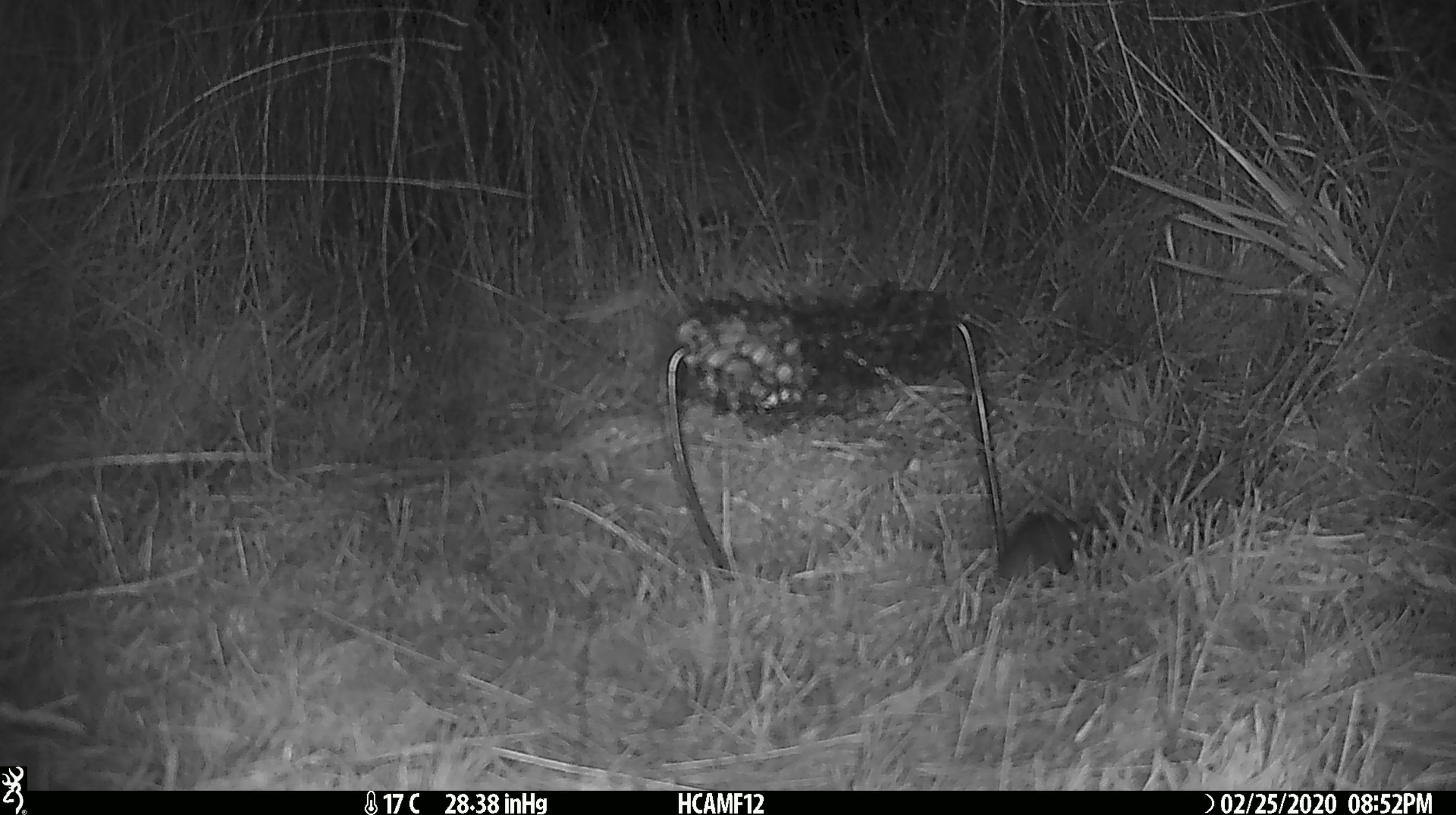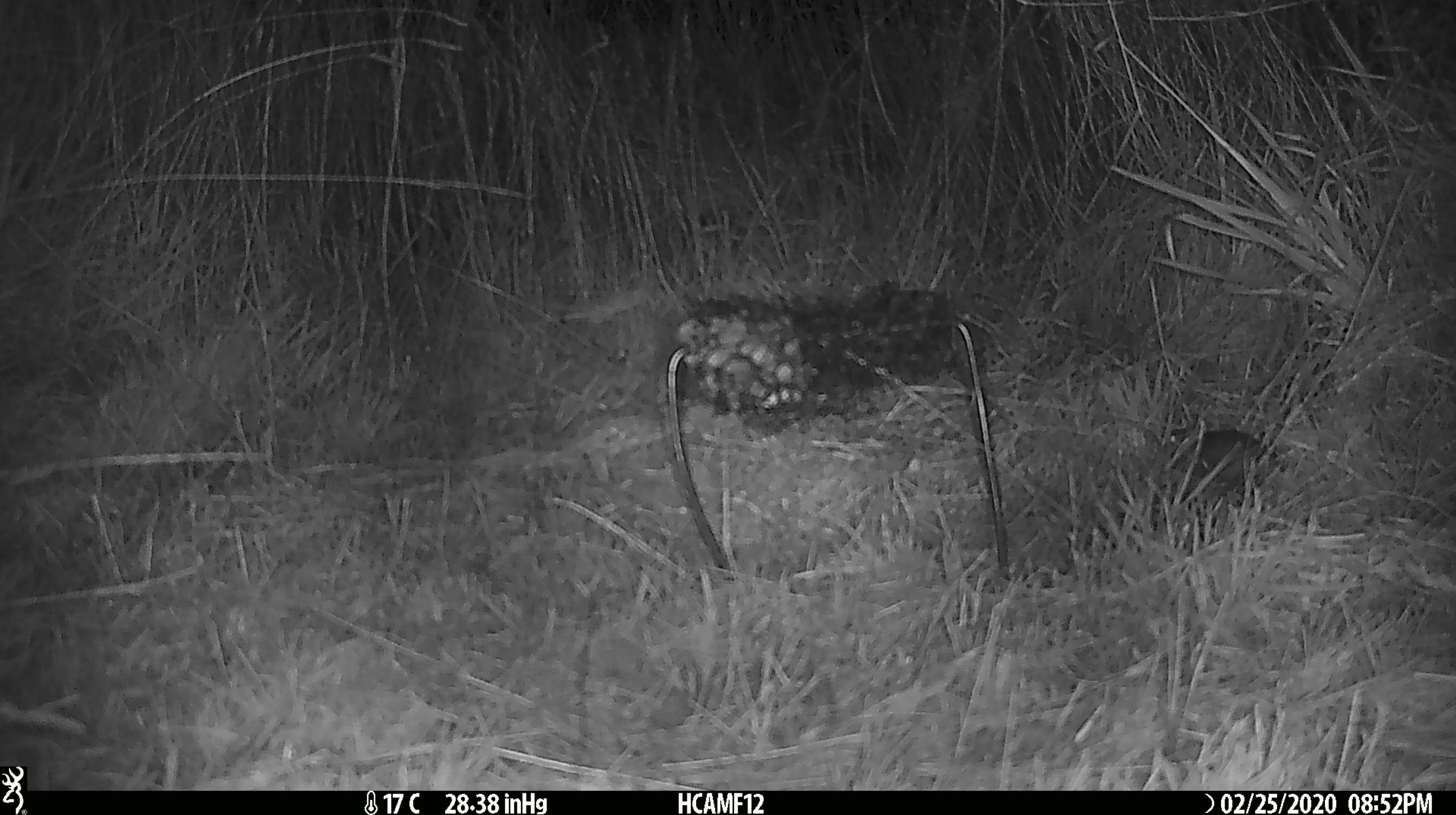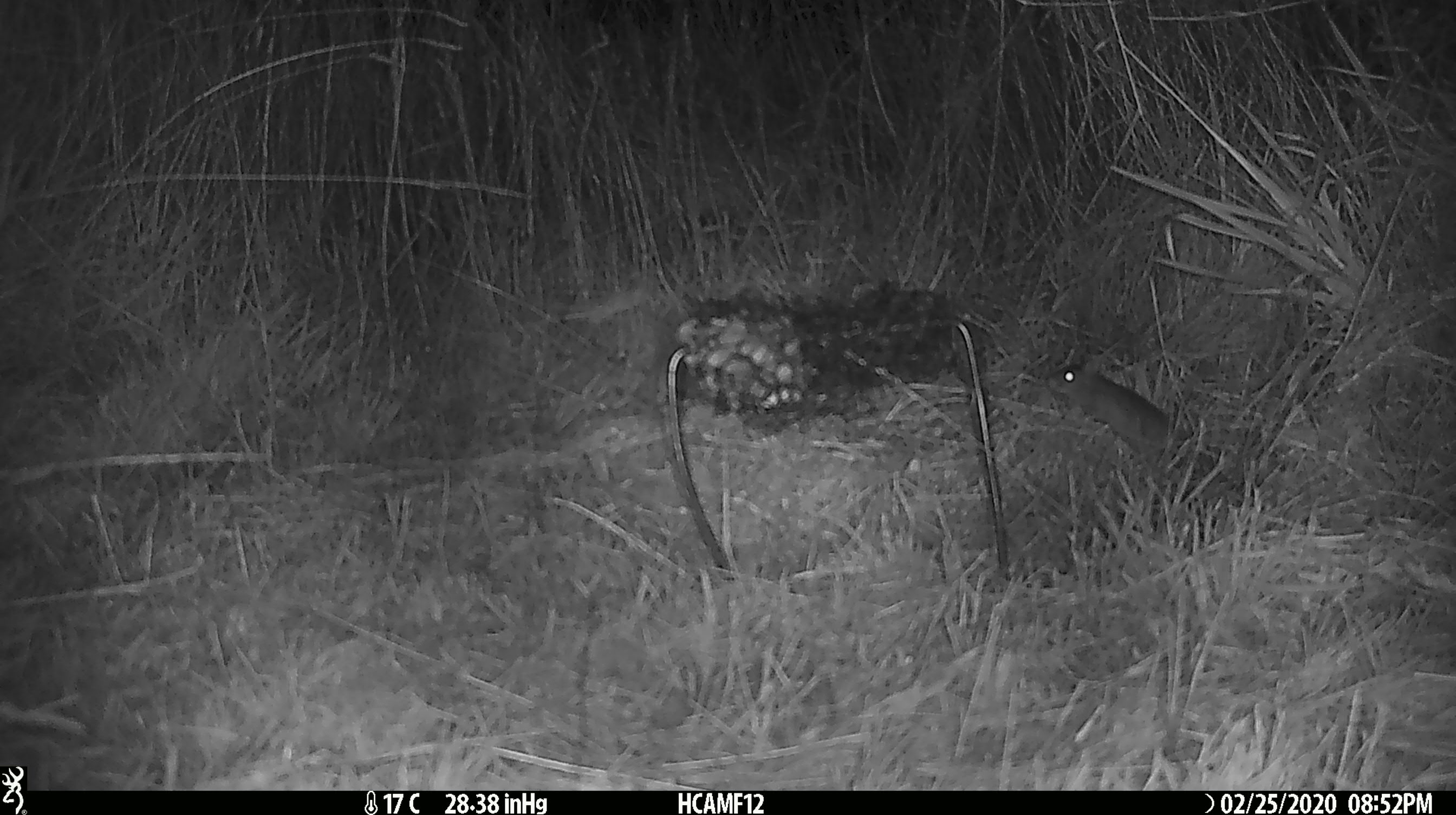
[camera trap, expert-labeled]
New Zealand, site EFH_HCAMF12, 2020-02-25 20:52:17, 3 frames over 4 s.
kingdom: Animalia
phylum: Chordata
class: Mammalia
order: Rodentia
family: Muridae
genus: Mus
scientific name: Mus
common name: mouse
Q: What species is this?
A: Mouse (Mus).